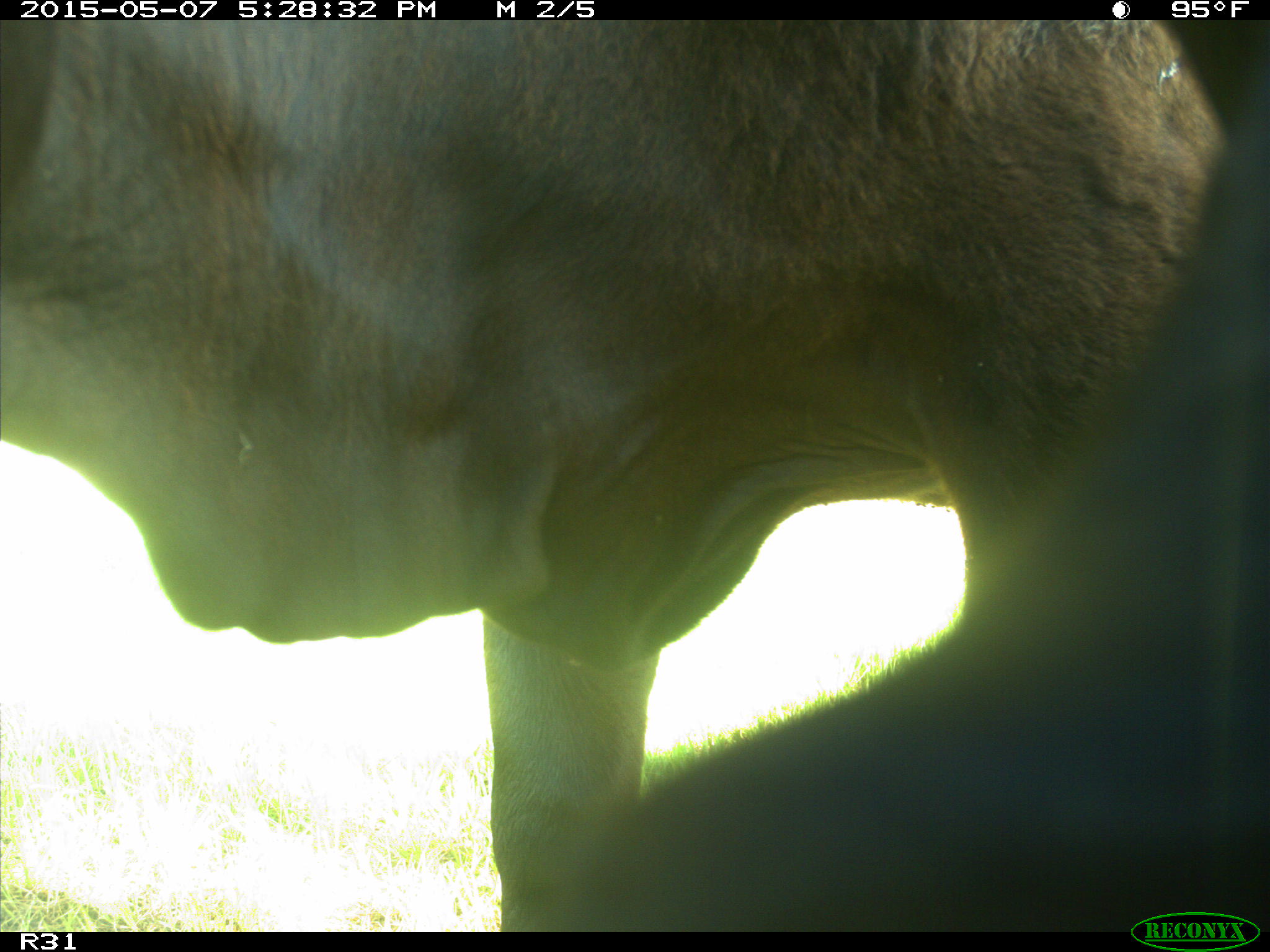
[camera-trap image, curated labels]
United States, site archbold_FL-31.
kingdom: Animalia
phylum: Chordata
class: Mammalia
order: Artiodactyla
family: Bovidae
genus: Bos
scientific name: Bos taurus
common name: domestic cow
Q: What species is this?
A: Bos taurus (domestic cow).